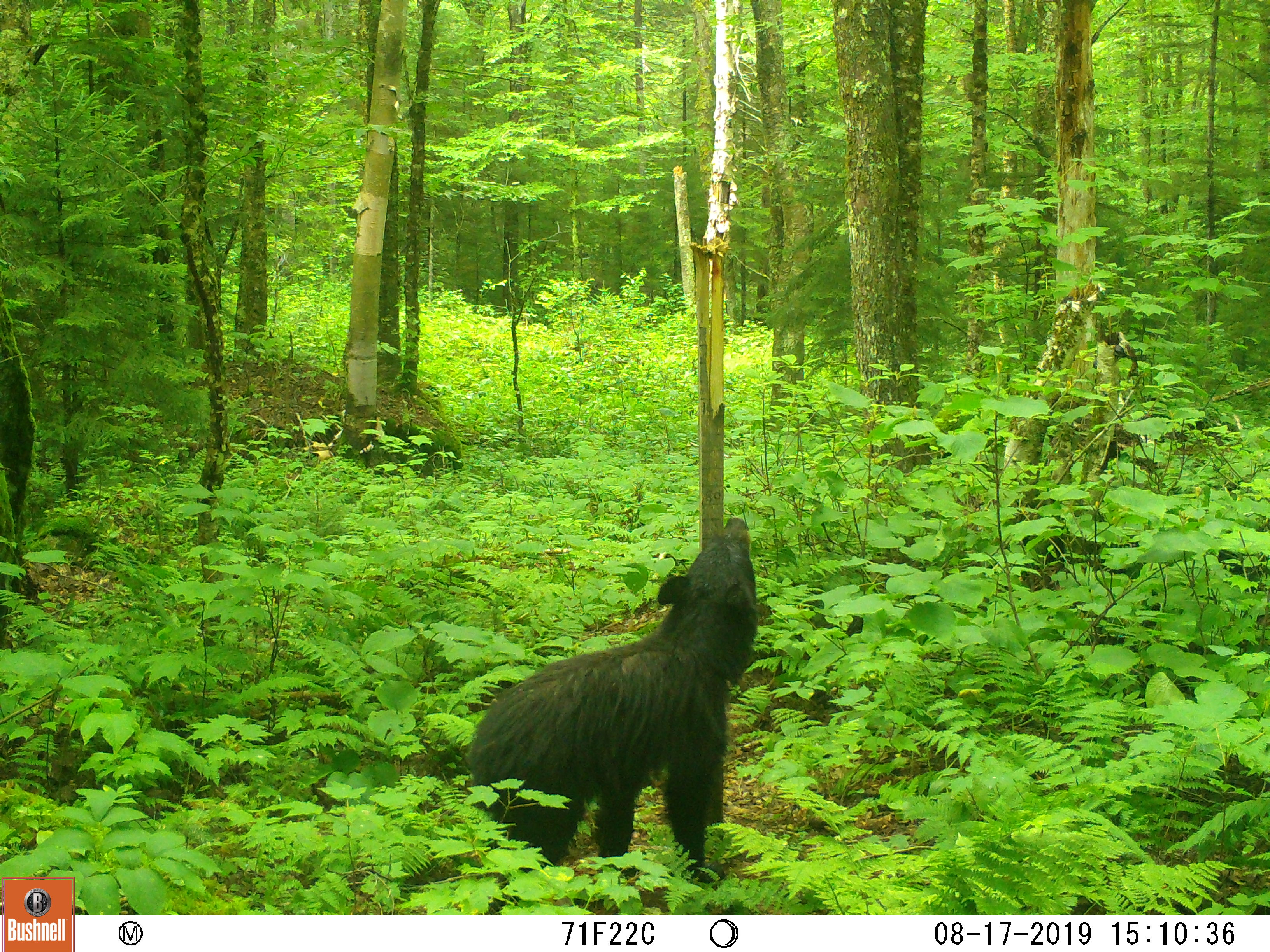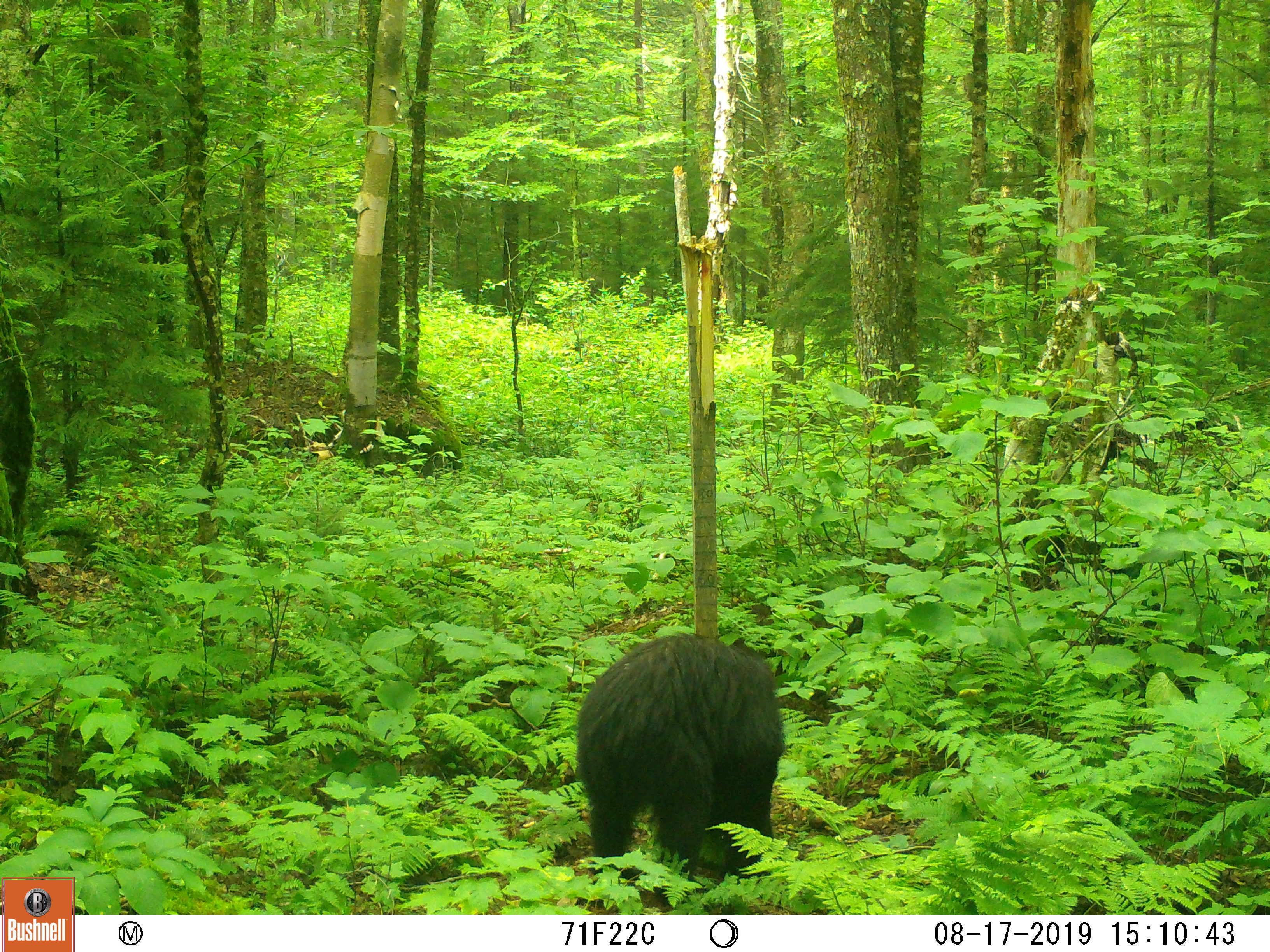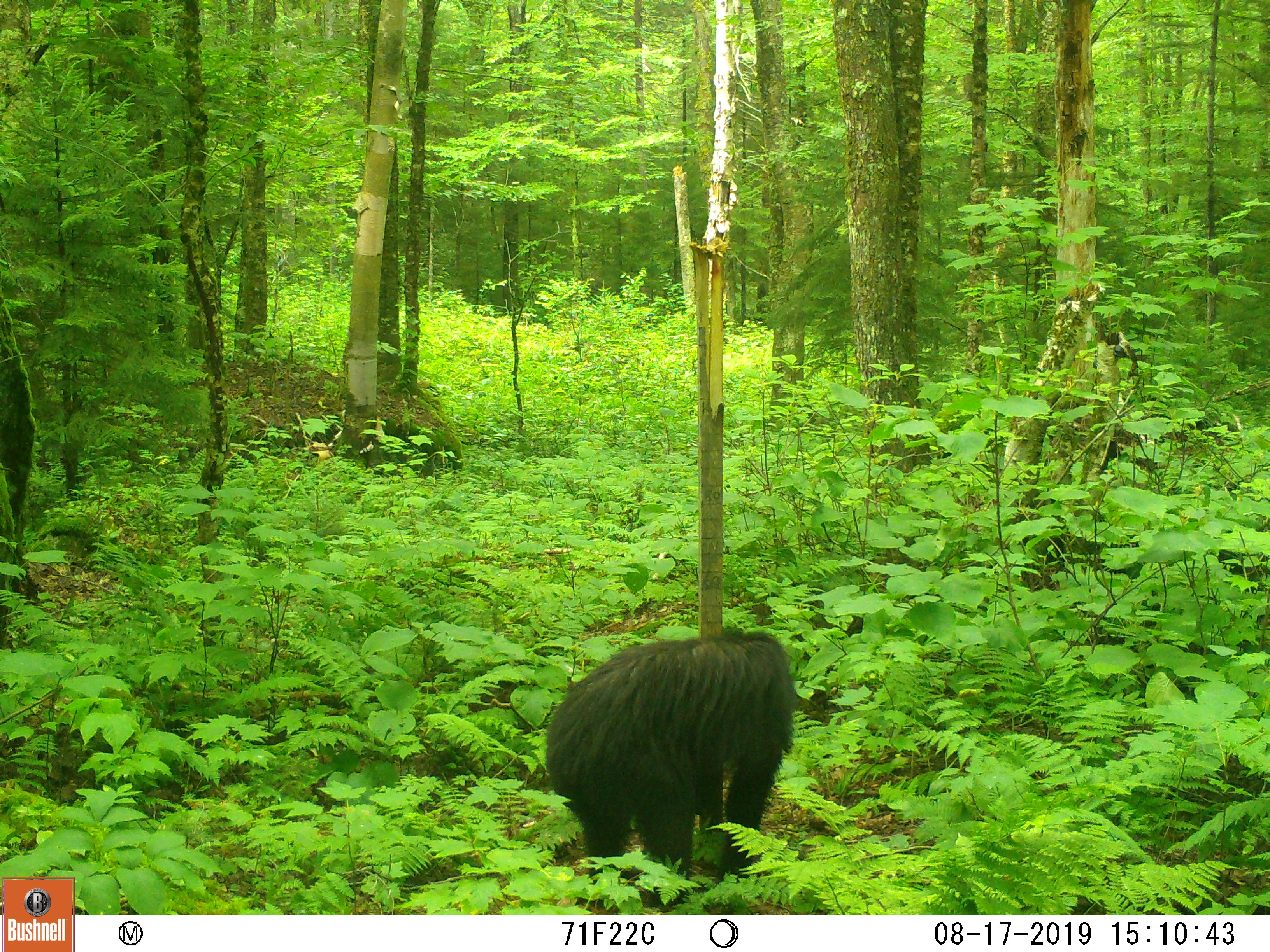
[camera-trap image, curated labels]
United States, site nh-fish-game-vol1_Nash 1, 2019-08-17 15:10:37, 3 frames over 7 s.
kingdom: Animalia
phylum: Chordata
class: Mammalia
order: Carnivora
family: Ursidae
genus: Ursus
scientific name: Ursus americanus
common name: black bear